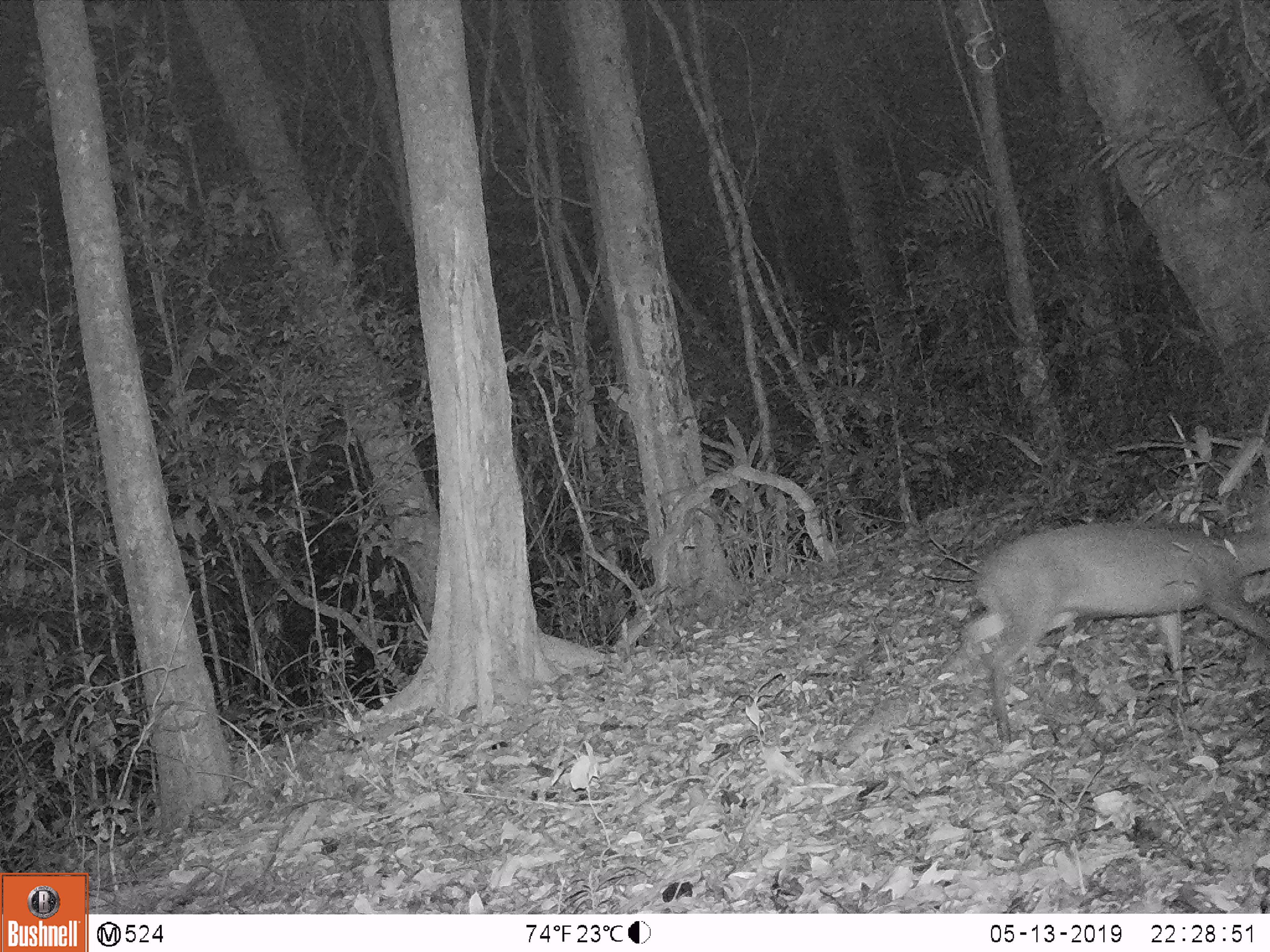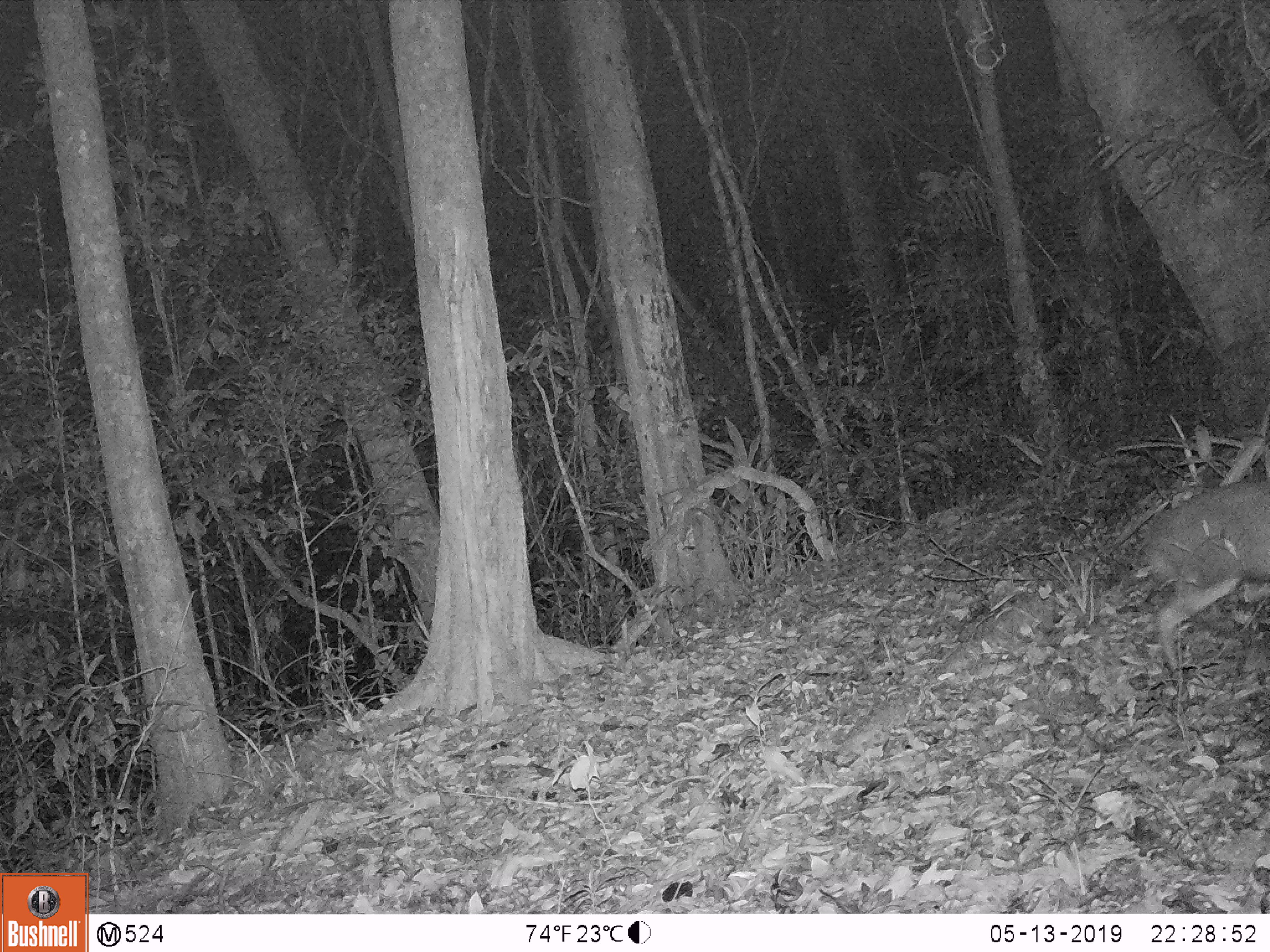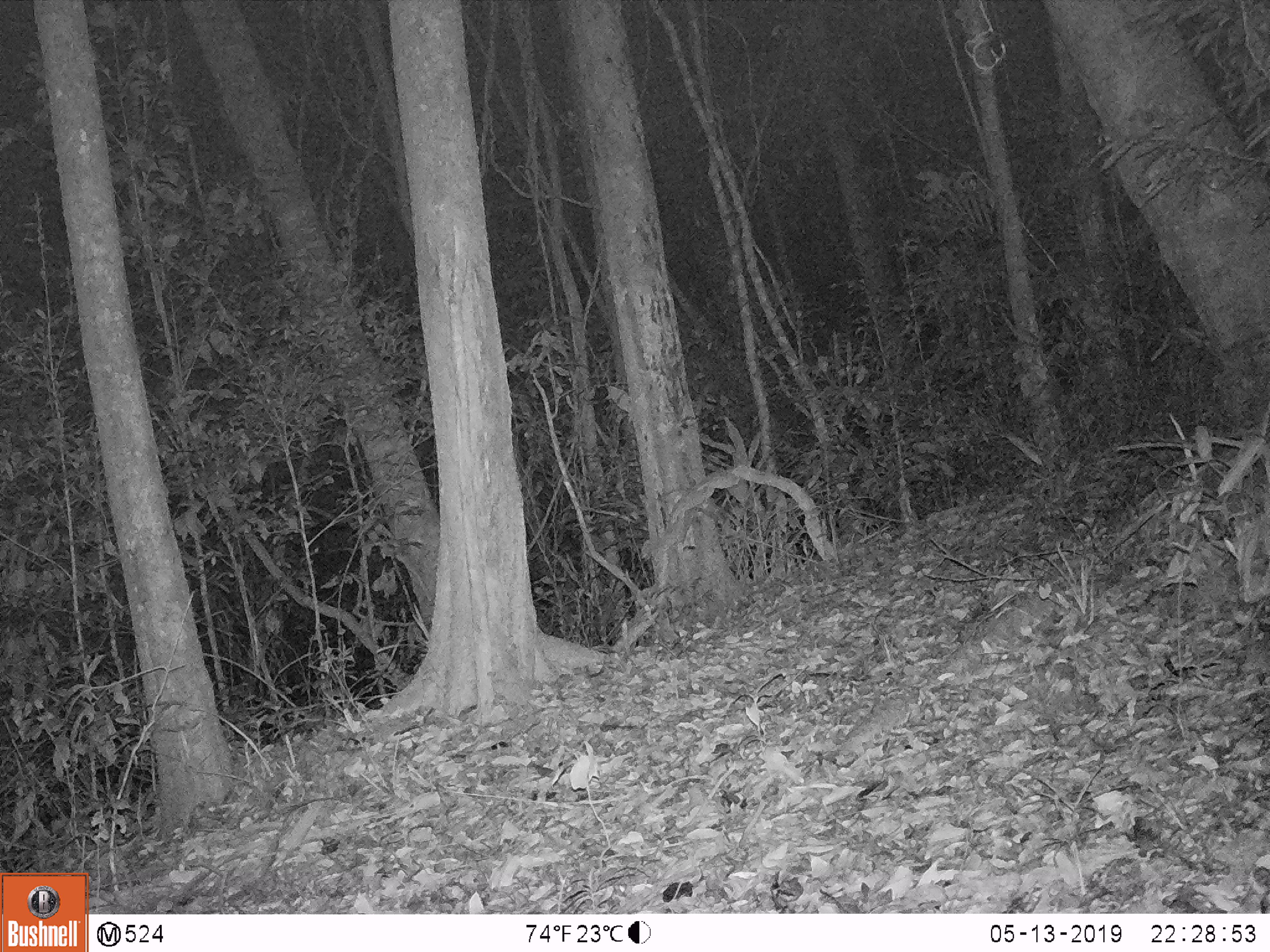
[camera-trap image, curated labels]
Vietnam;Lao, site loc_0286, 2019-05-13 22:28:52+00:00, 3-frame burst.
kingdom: Animalia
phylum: Chordata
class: Mammalia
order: Artiodactyla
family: Cervidae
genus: Muntiacus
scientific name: Muntiacus rooseveltorum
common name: roosevelt's muntjac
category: roosevelts muntjac group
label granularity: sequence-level